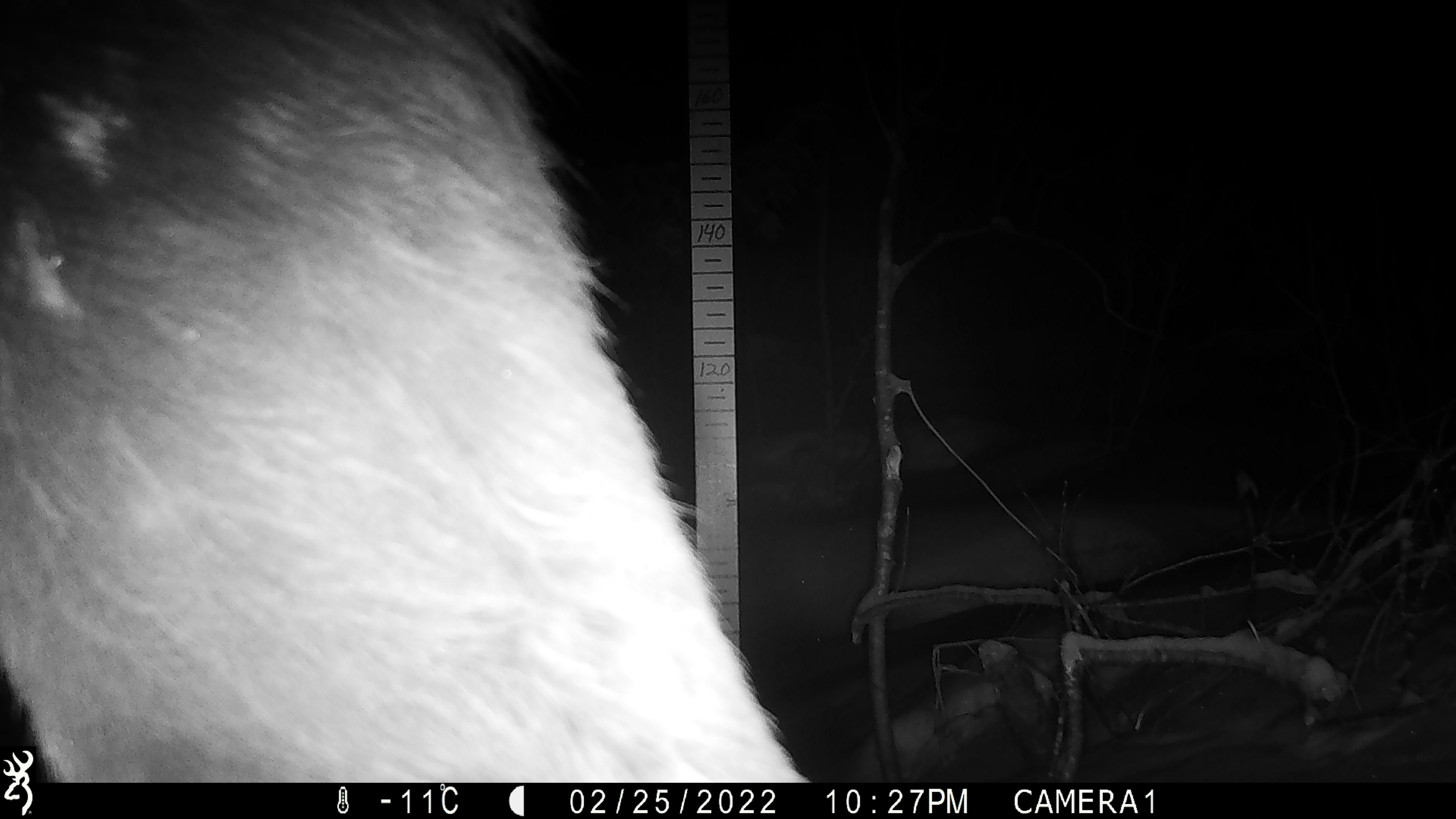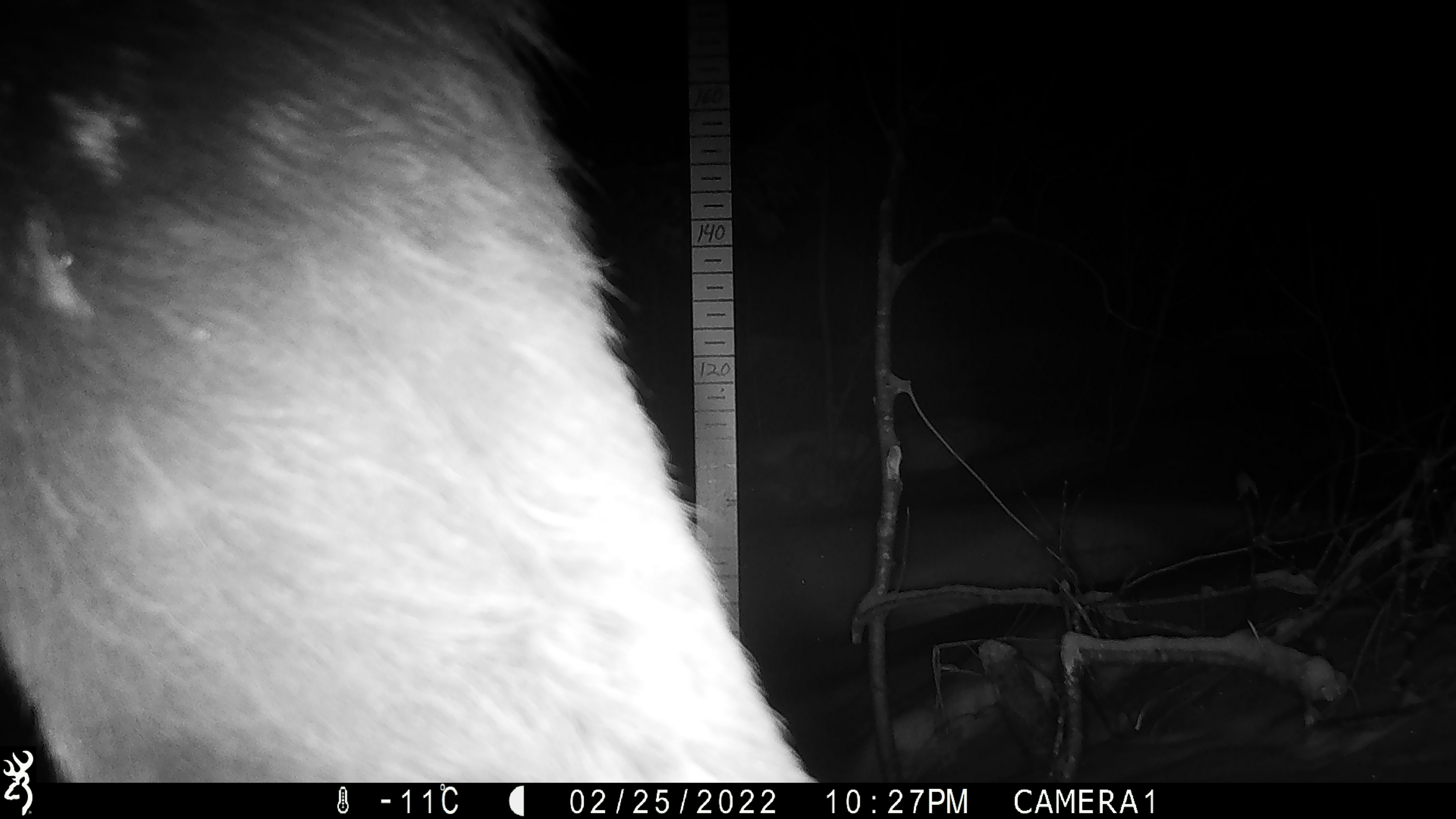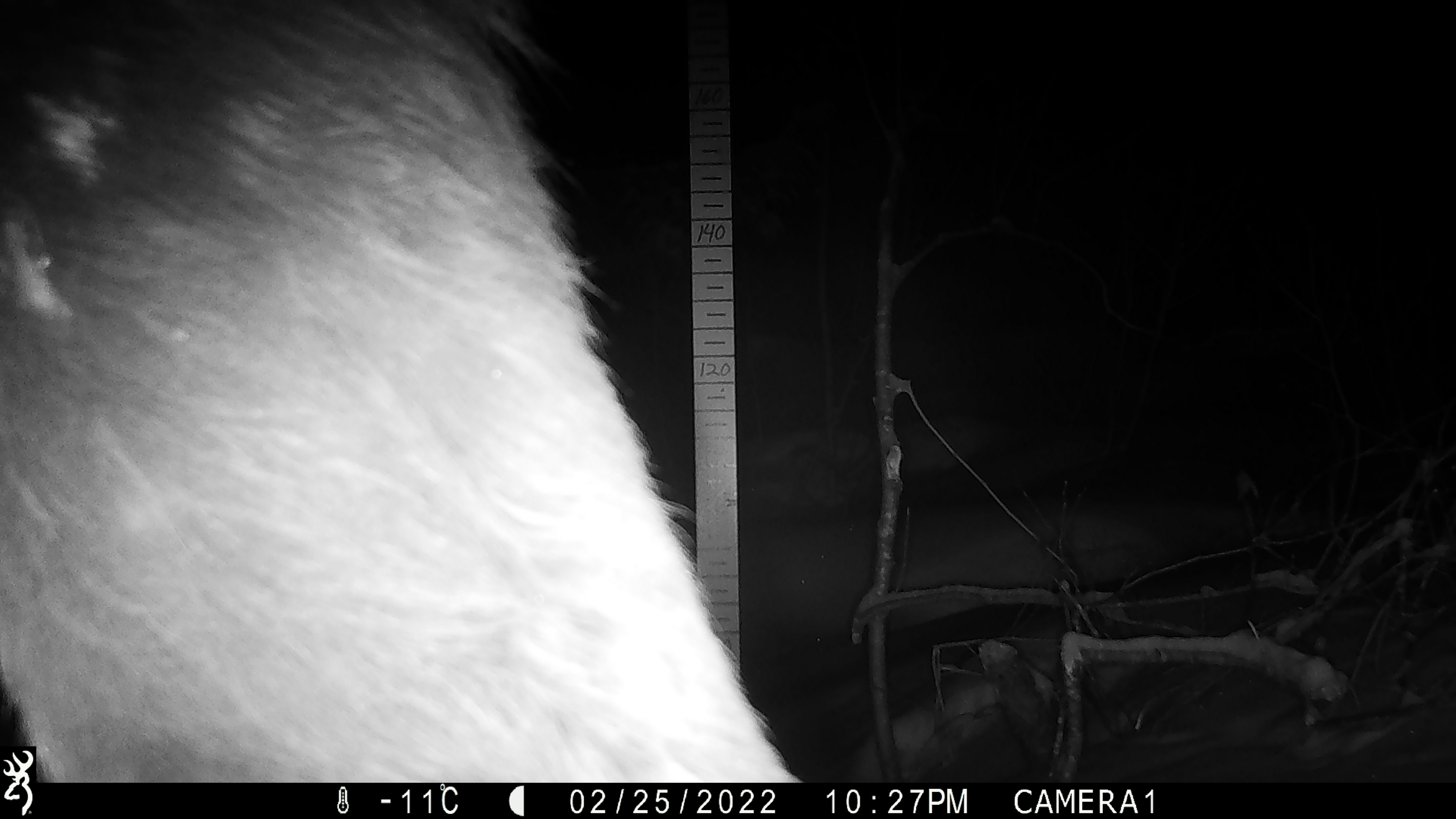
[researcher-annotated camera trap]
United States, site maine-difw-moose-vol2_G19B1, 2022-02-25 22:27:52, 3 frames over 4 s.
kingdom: Animalia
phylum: Chordata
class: Mammalia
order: Artiodactyla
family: Cervidae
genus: Alces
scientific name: Alces alces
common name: moose